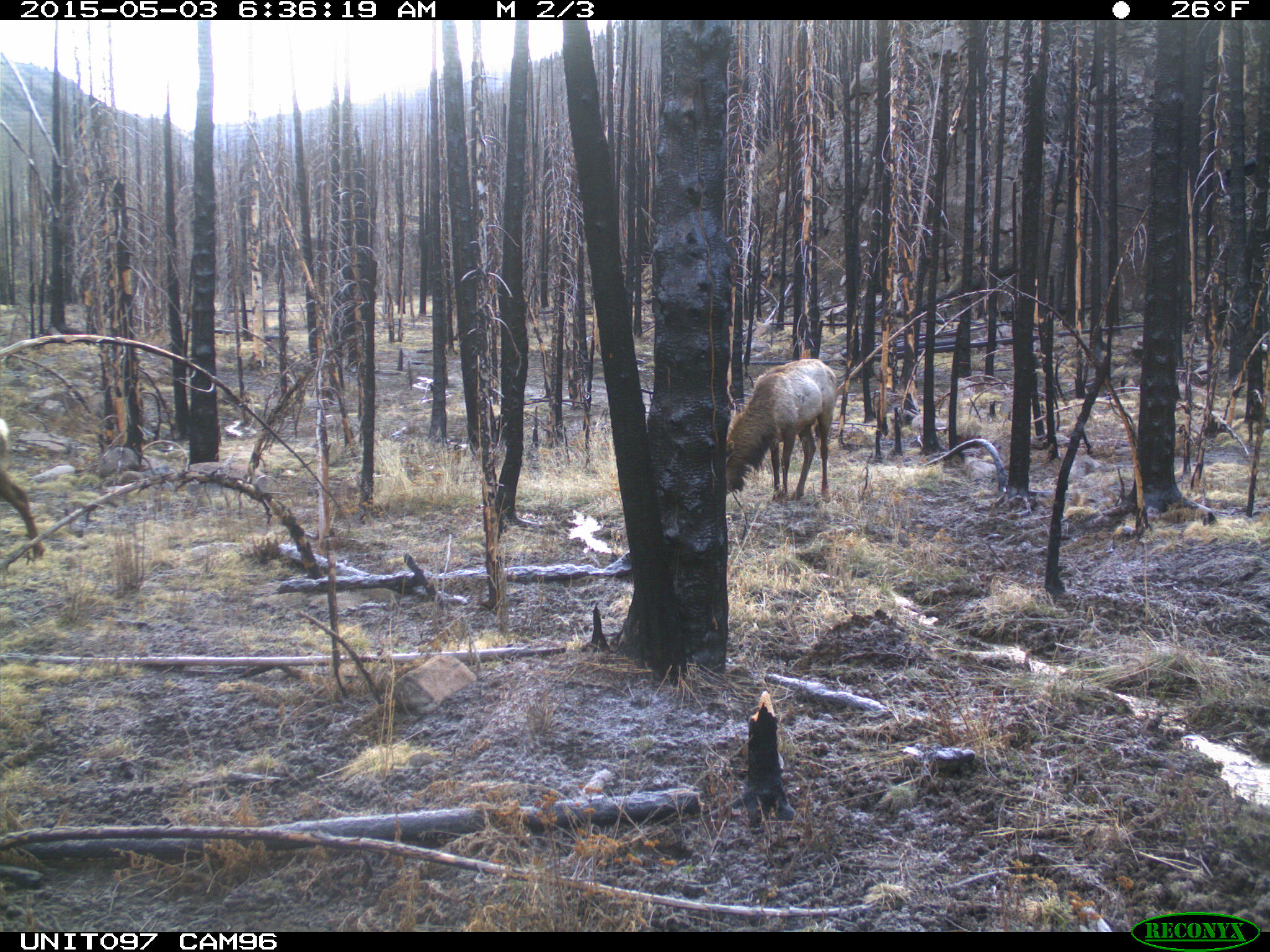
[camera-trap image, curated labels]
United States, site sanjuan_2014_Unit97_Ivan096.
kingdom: Animalia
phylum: Chordata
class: Mammalia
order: Artiodactyla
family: Cervidae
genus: Cervus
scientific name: Cervus elaphus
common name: red deer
Cervus elaphus (red deer).